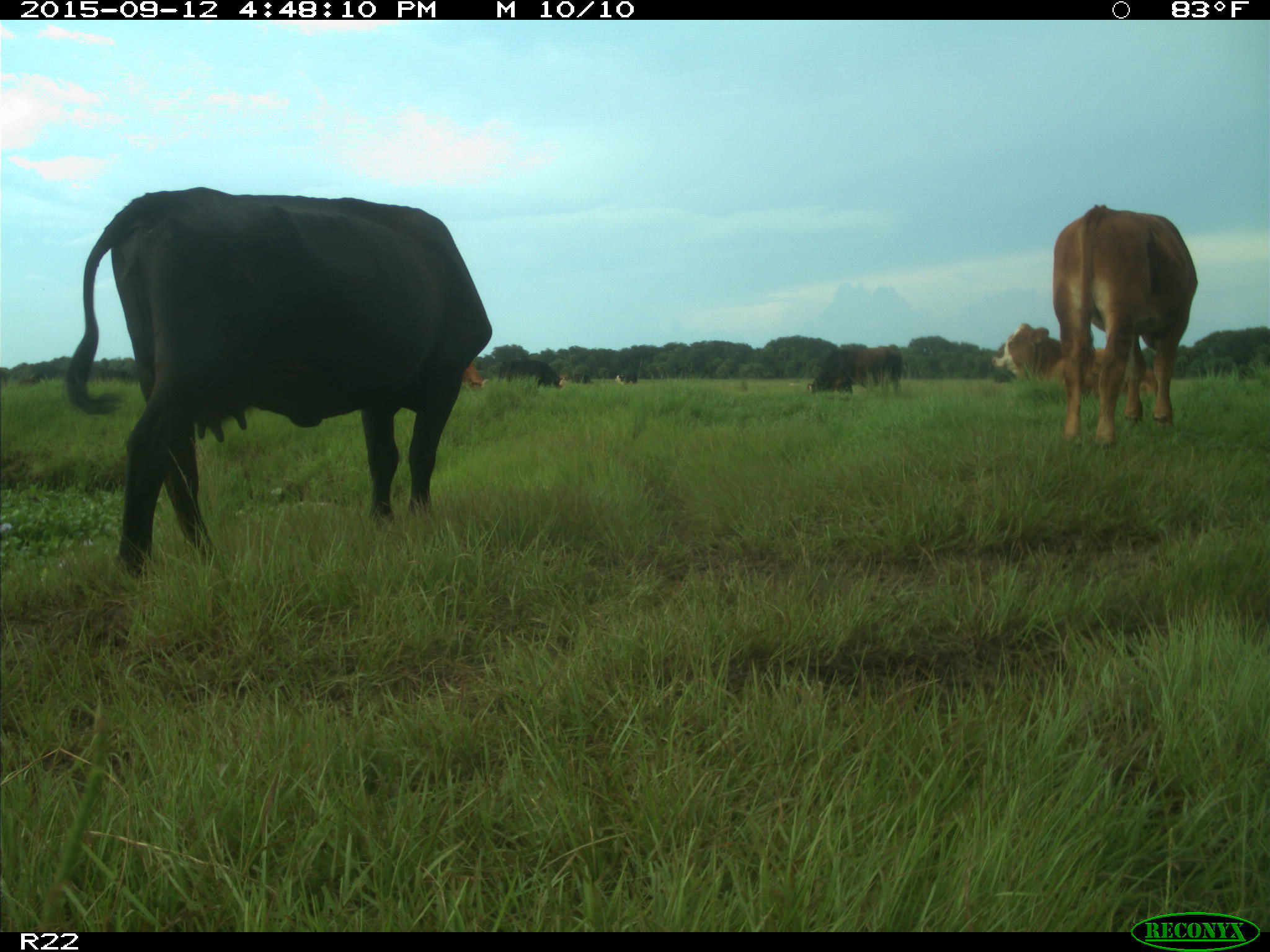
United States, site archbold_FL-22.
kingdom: Animalia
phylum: Chordata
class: Mammalia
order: Artiodactyla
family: Bovidae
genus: Bos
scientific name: Bos taurus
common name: domestic cow